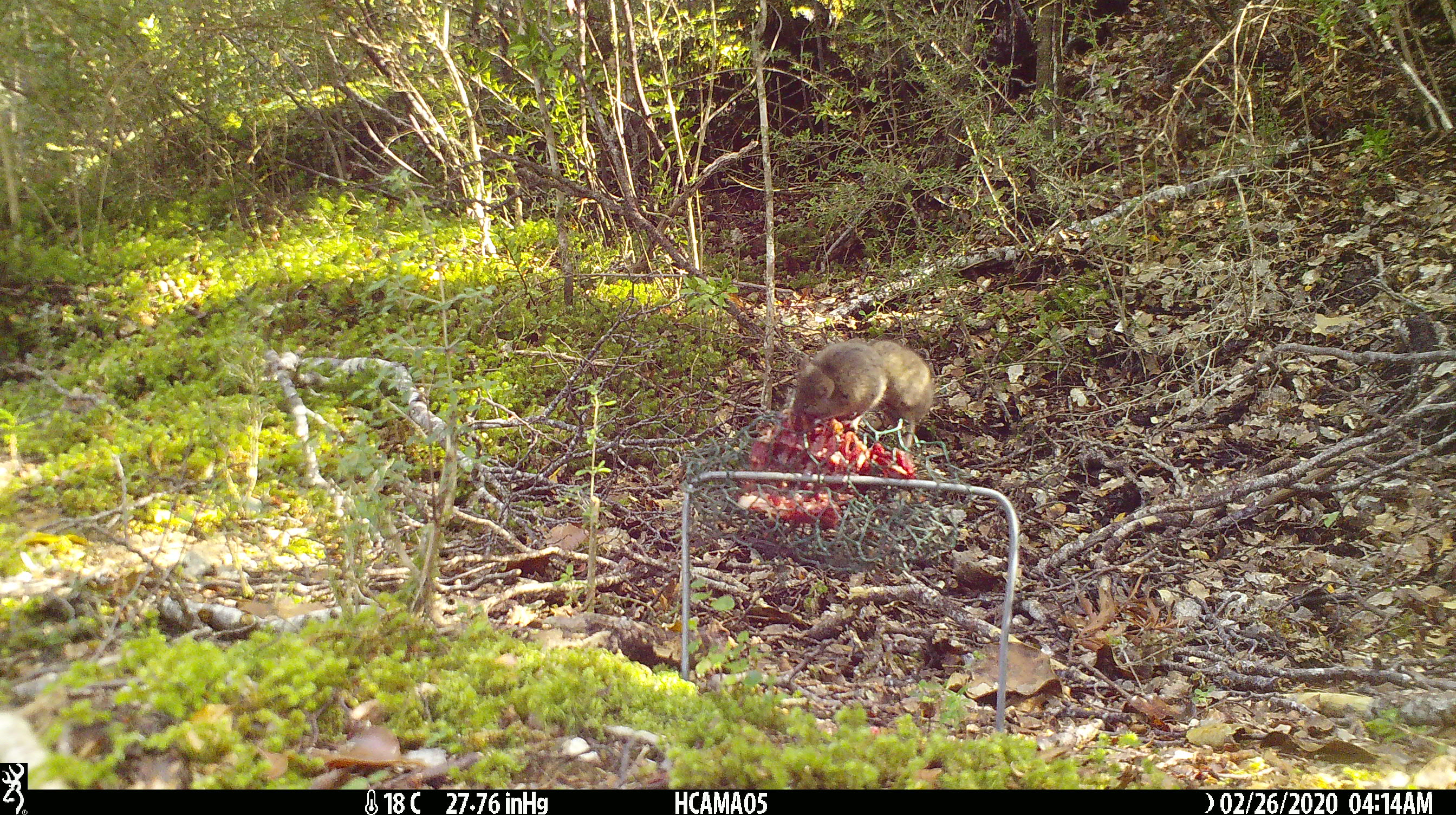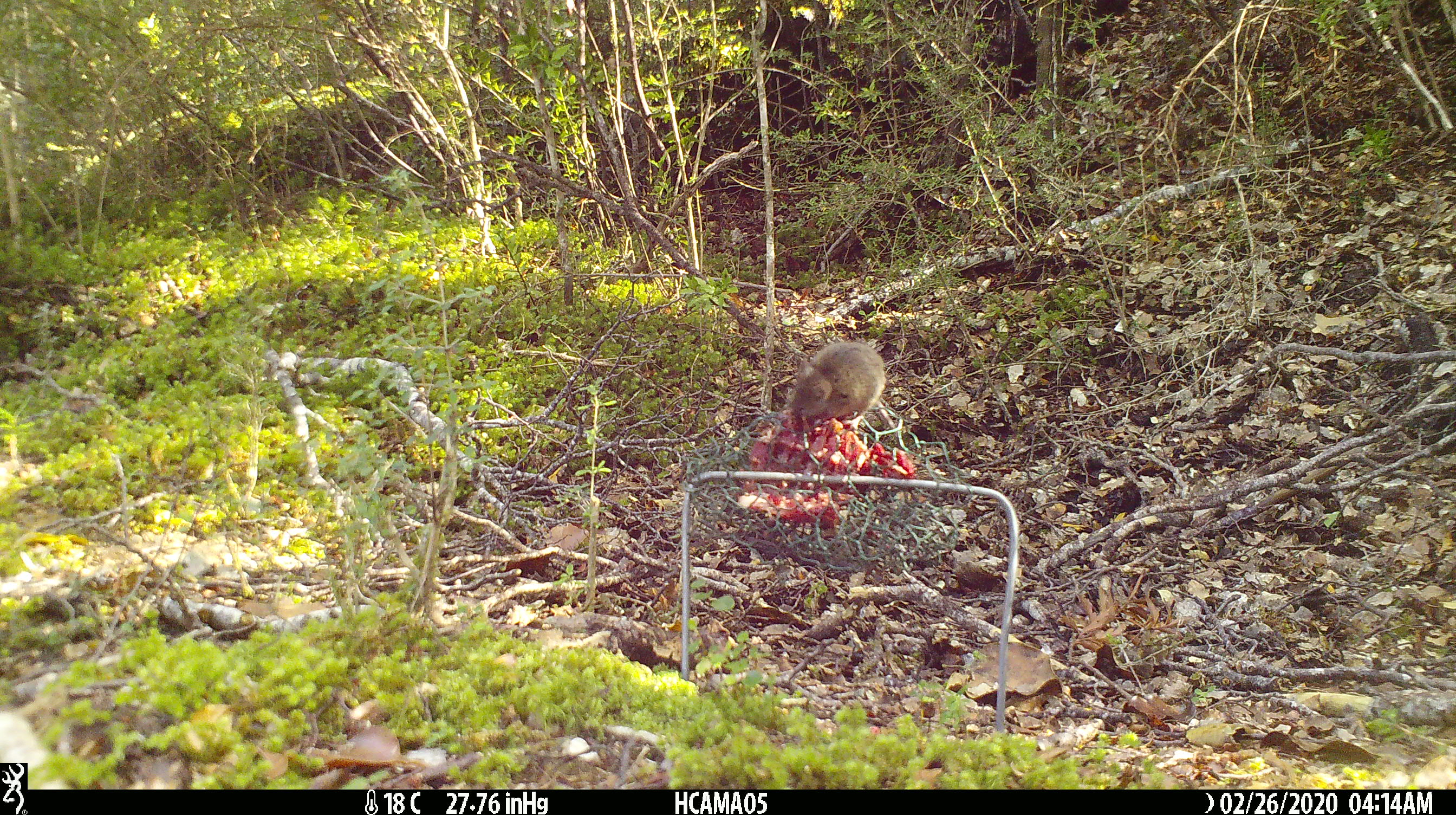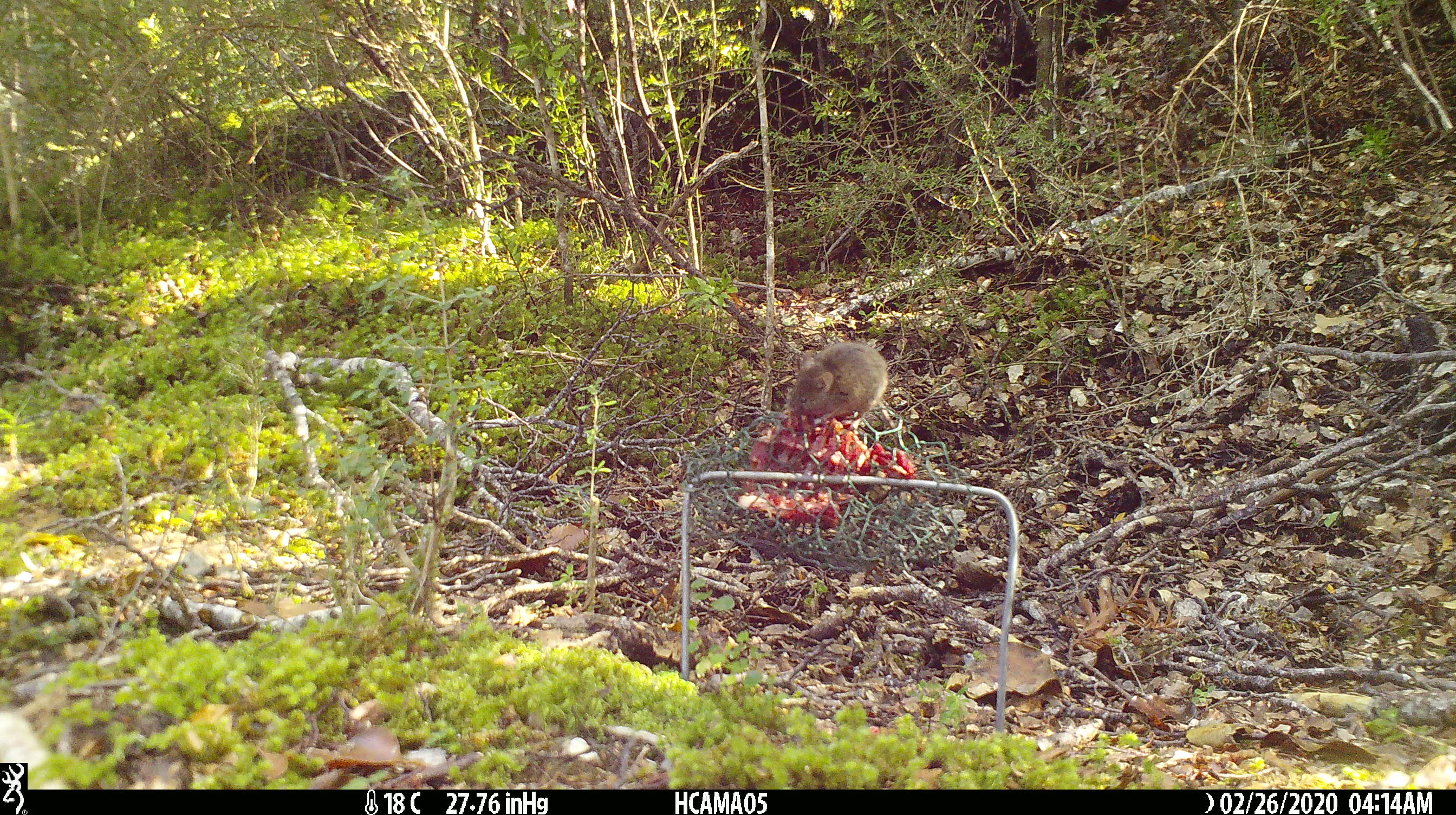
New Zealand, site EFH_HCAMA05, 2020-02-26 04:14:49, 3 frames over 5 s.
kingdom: Animalia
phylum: Chordata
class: Mammalia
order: Rodentia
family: Muridae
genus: Mus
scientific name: Mus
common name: mouse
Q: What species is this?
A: Mouse (Mus).